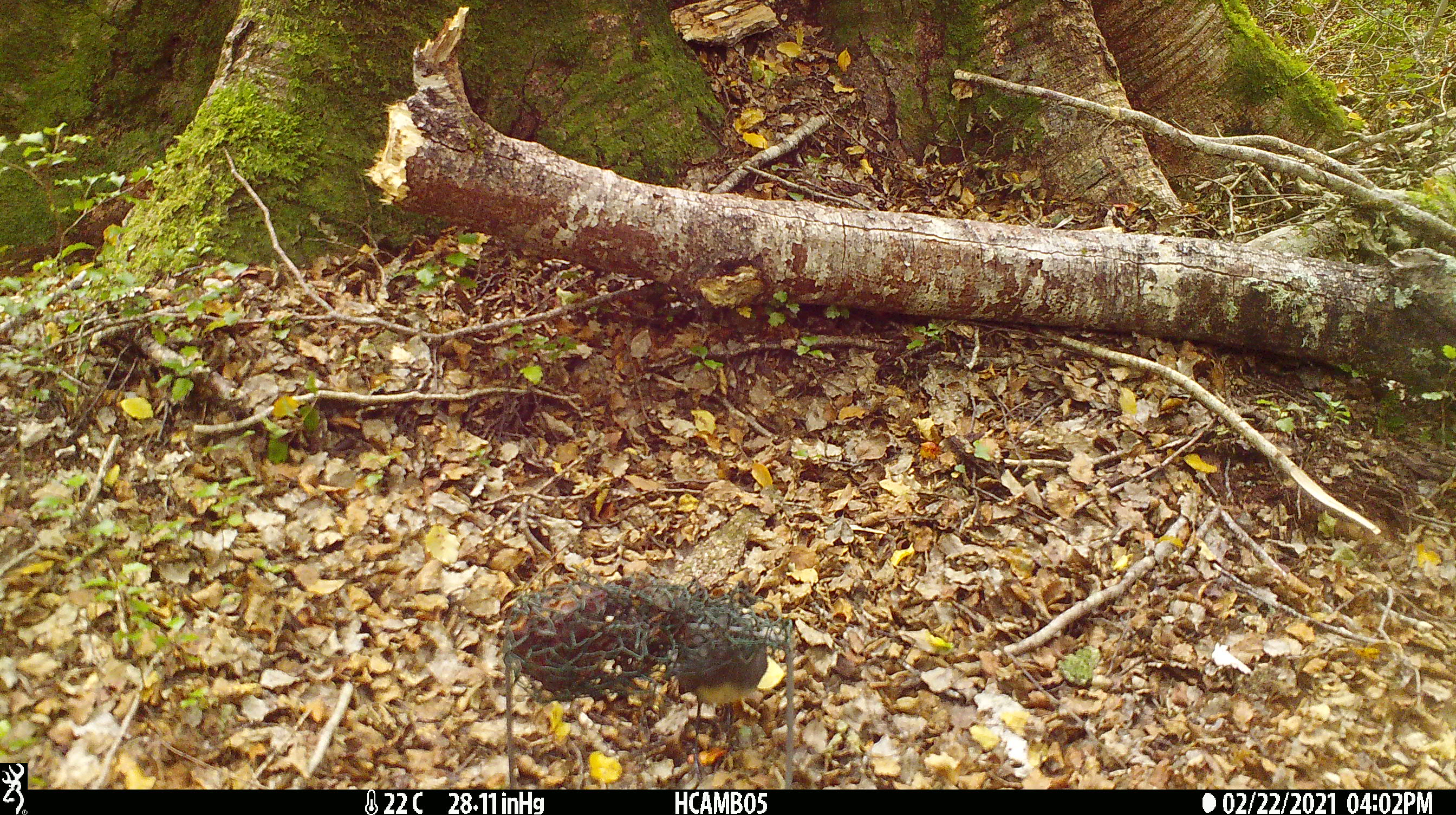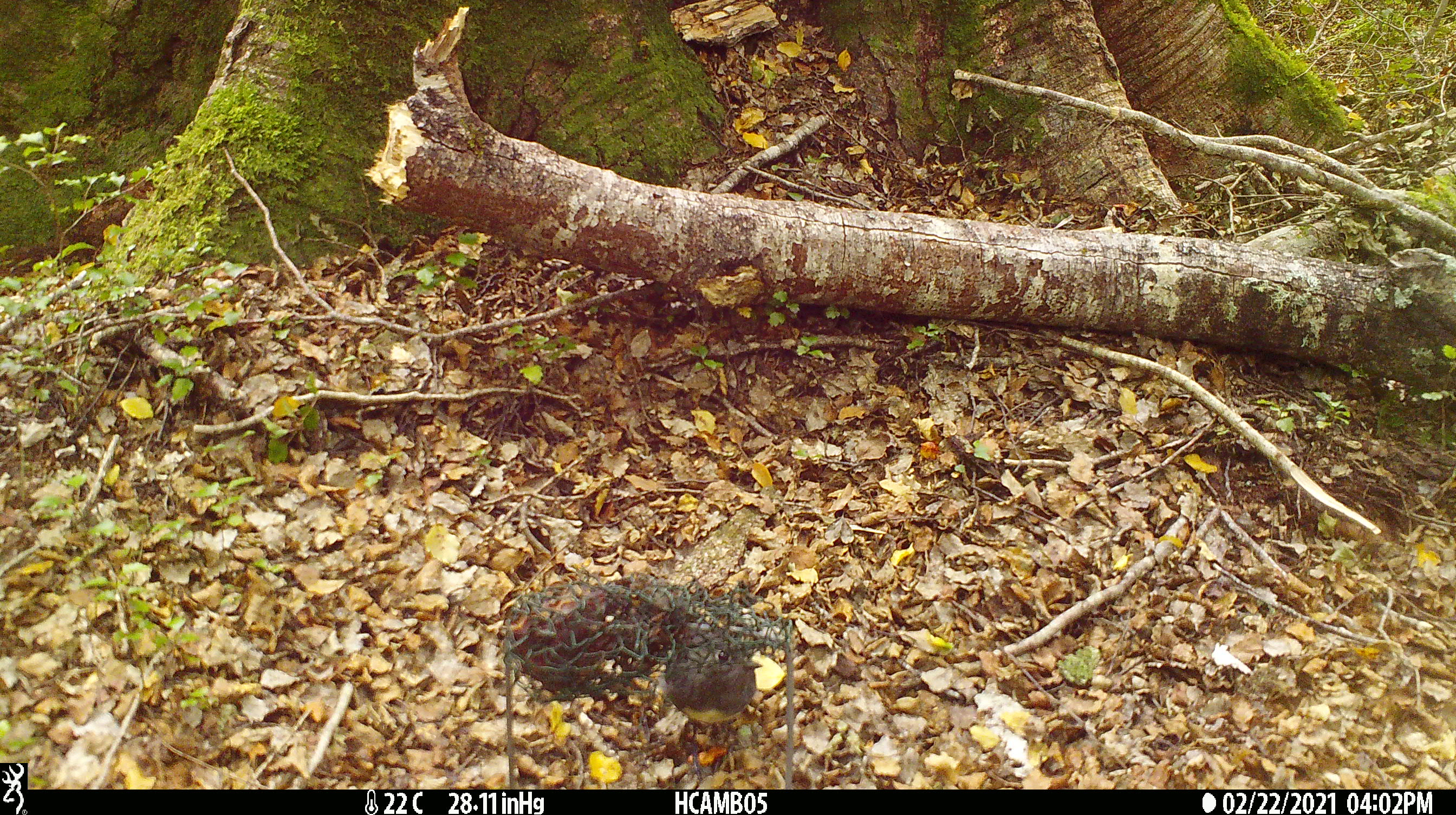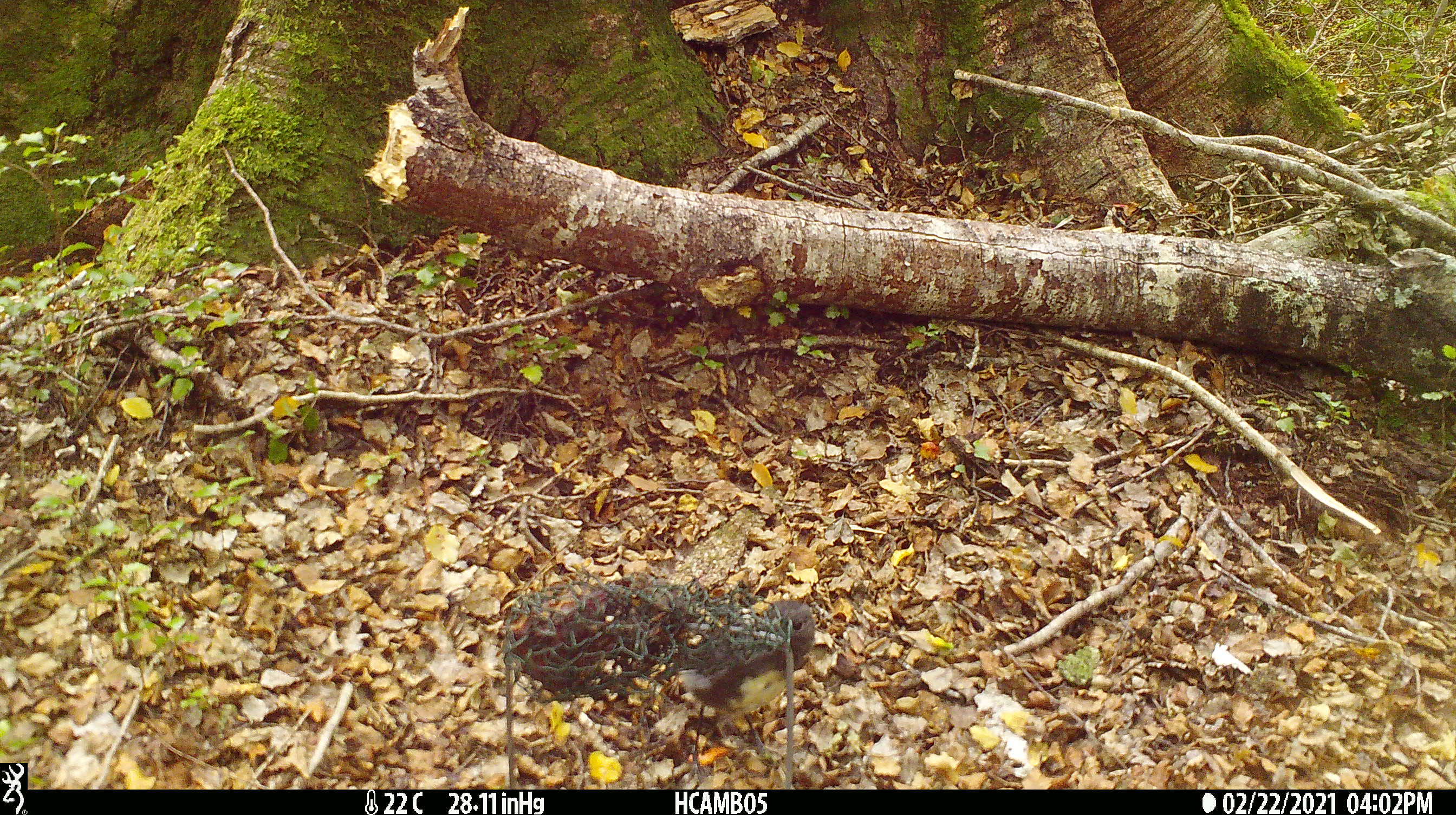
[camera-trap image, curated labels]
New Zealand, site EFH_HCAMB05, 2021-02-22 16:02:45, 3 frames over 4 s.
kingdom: Animalia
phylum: Chordata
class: Aves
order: Passeriformes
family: Petroicidae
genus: Petroica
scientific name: Petroica australis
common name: new zealand robin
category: robin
Robin (new zealand robin) (Petroica australis).